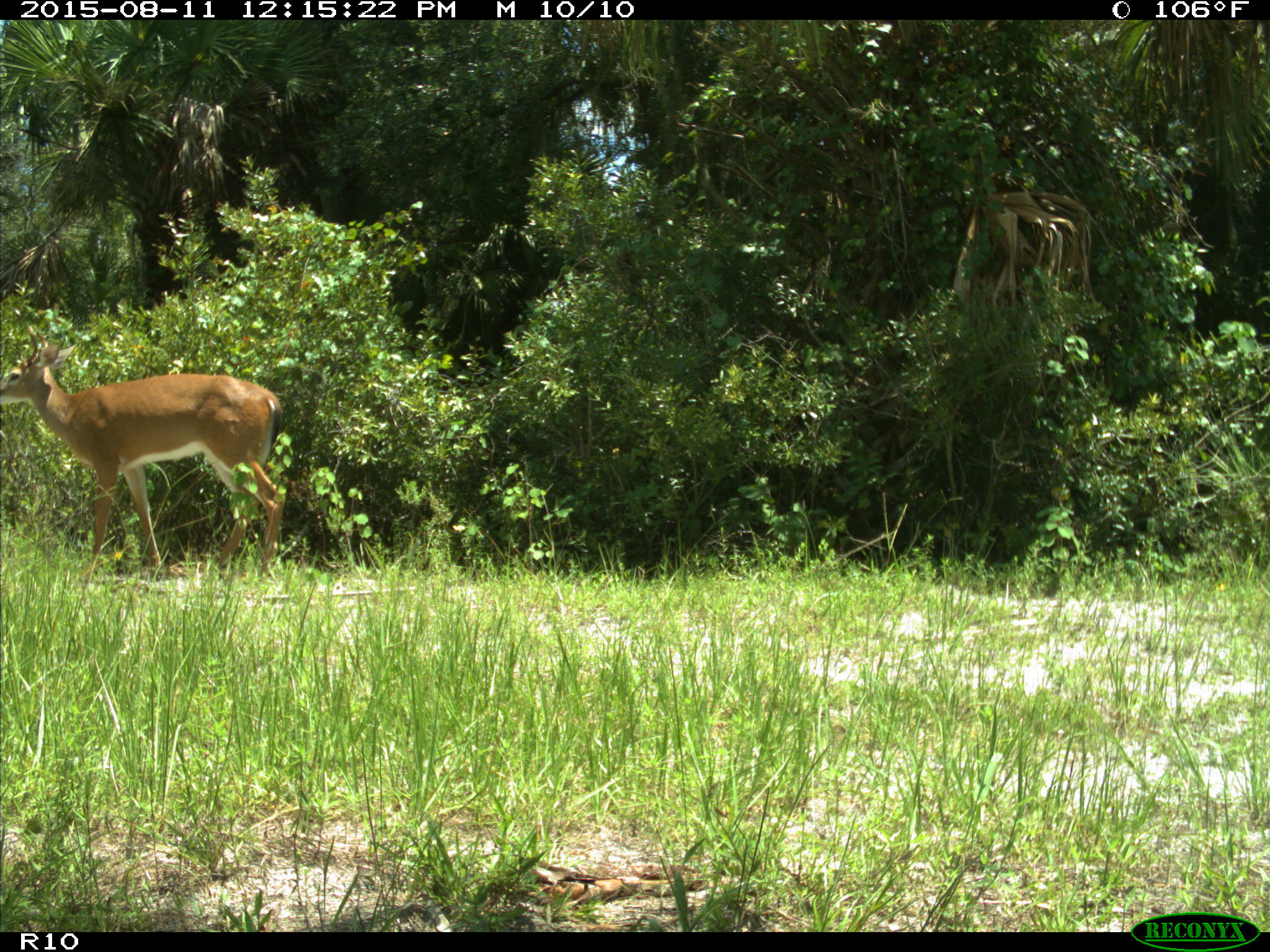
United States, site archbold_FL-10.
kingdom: Animalia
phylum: Chordata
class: Mammalia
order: Artiodactyla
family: Cervidae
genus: Odocoileus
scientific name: Odocoileus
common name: deer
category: unidentified deer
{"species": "unidentified deer (deer) (Odocoileus)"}